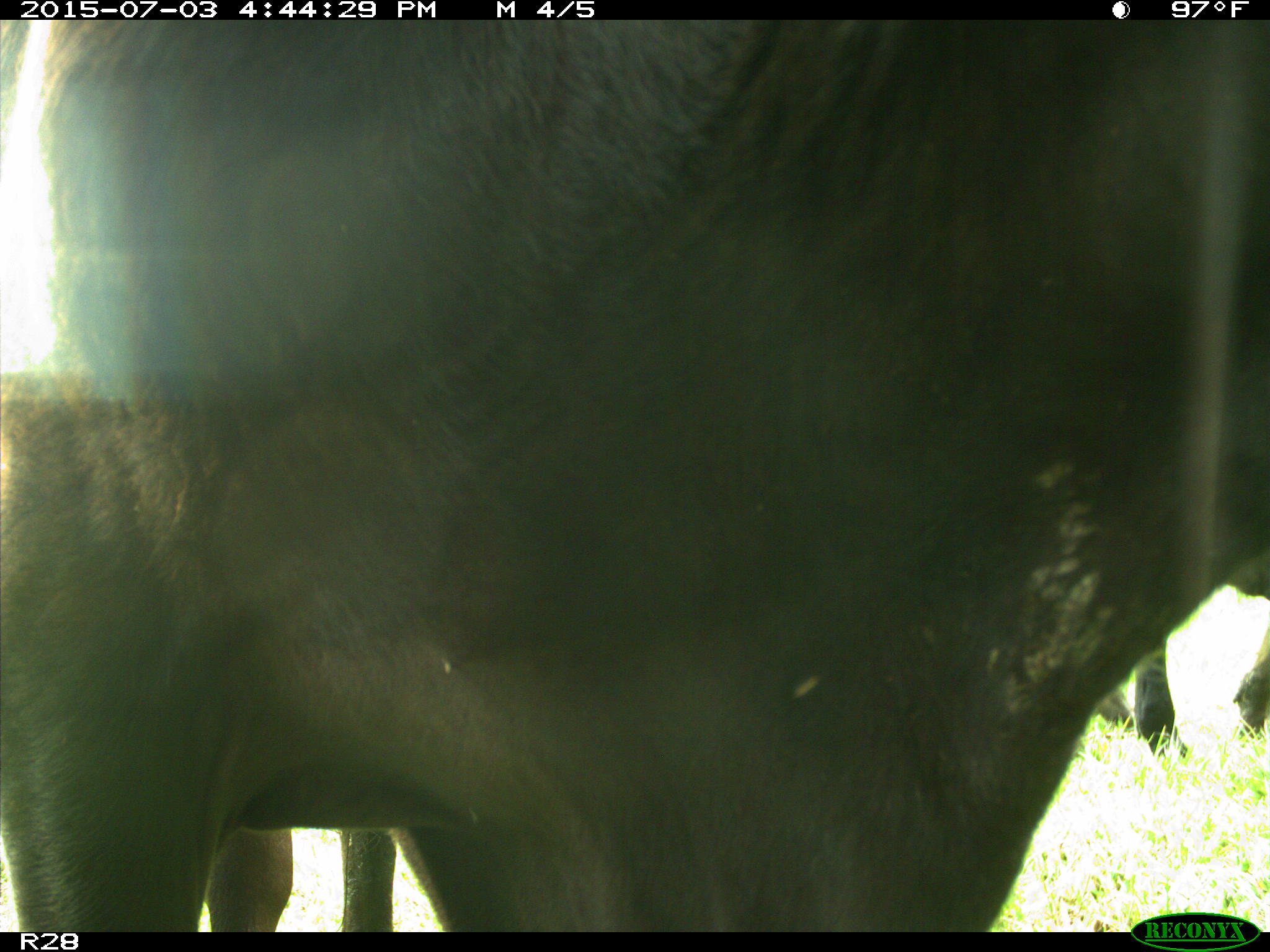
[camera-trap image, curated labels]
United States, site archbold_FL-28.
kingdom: Animalia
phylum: Chordata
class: Mammalia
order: Artiodactyla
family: Bovidae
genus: Bos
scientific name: Bos taurus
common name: domestic cow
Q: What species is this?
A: Bos taurus (domestic cow).